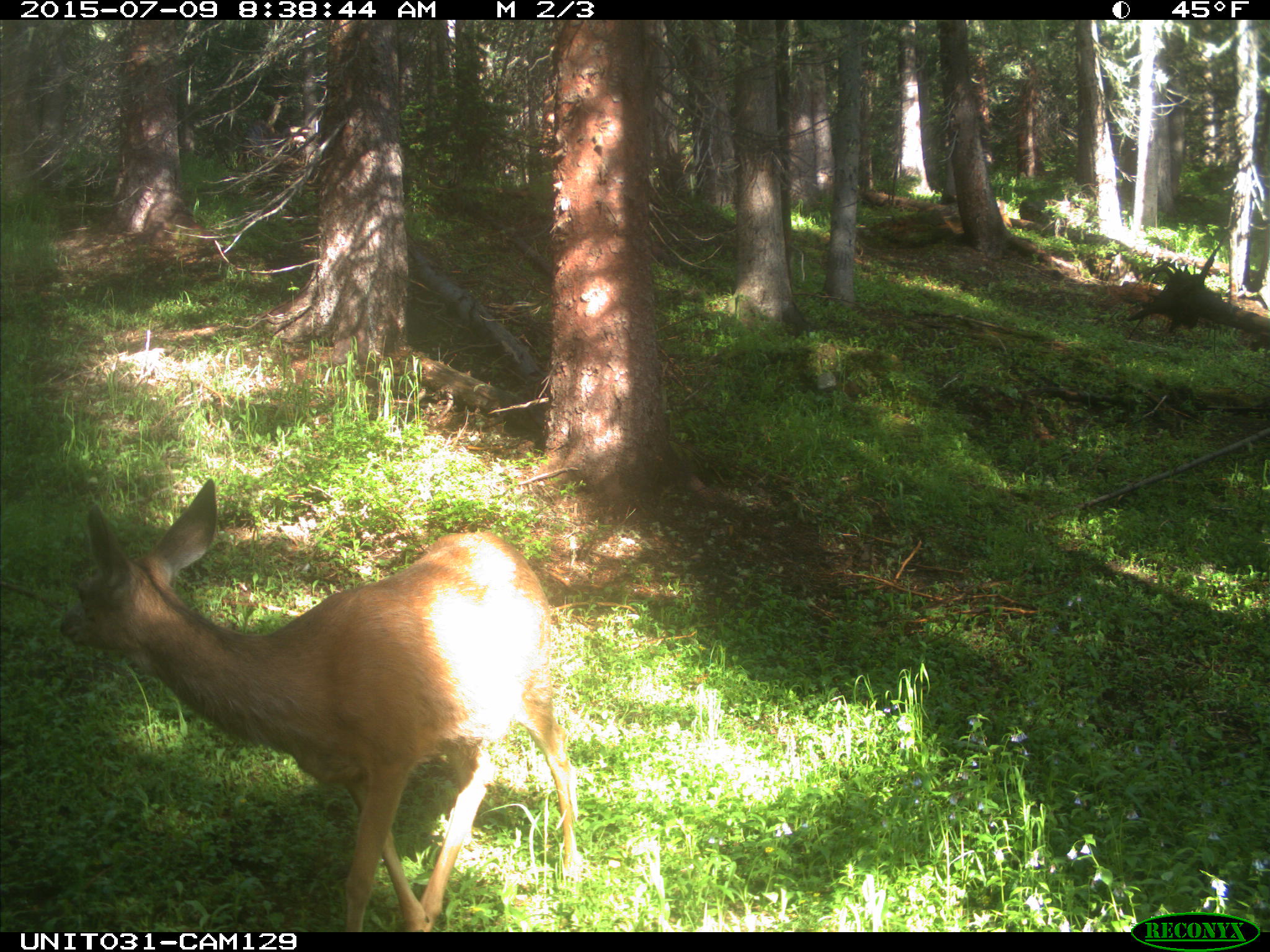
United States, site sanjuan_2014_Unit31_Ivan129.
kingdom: Animalia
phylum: Chordata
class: Mammalia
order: Artiodactyla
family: Cervidae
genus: Odocoileus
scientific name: Odocoileus hemionus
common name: mule deer